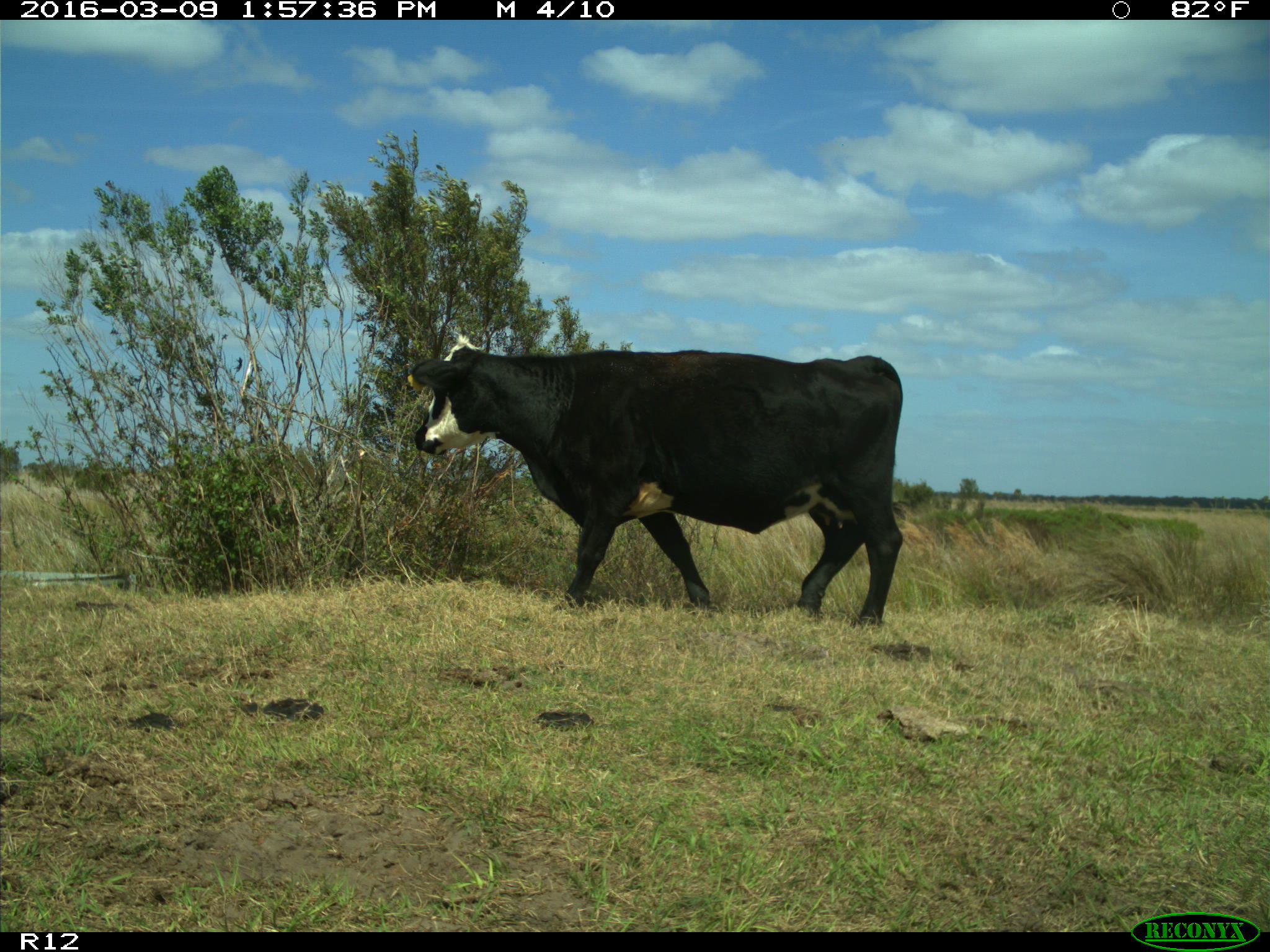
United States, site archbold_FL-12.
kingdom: Animalia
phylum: Chordata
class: Mammalia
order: Artiodactyla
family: Bovidae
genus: Bos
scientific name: Bos taurus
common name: domestic cow